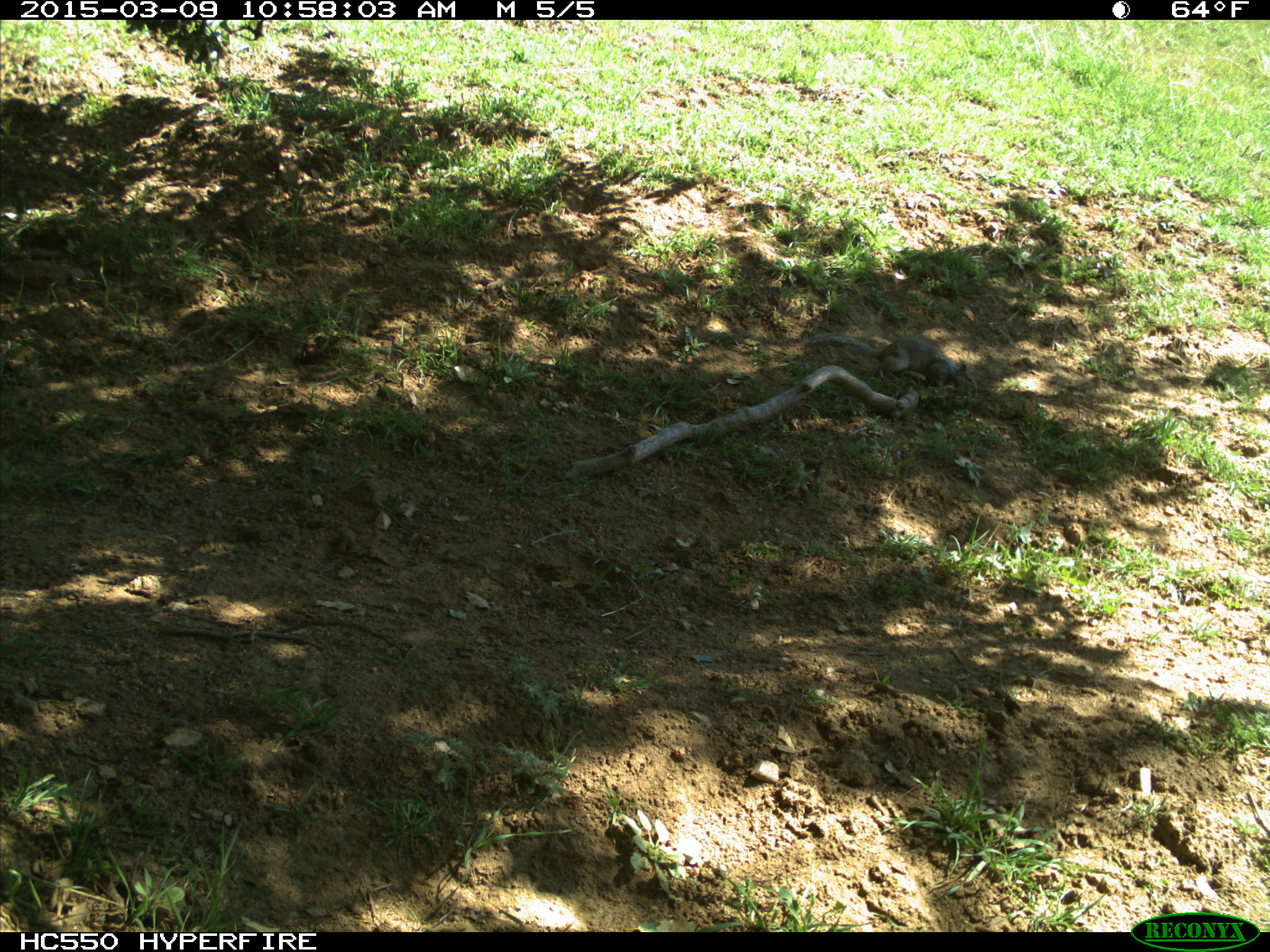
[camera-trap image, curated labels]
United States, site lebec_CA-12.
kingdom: Animalia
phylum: Chordata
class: Mammalia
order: Rodentia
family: Sciuridae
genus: Otospermophilus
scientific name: Otospermophilus beecheyi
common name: california ground squirrel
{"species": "Otospermophilus beecheyi (california ground squirrel)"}